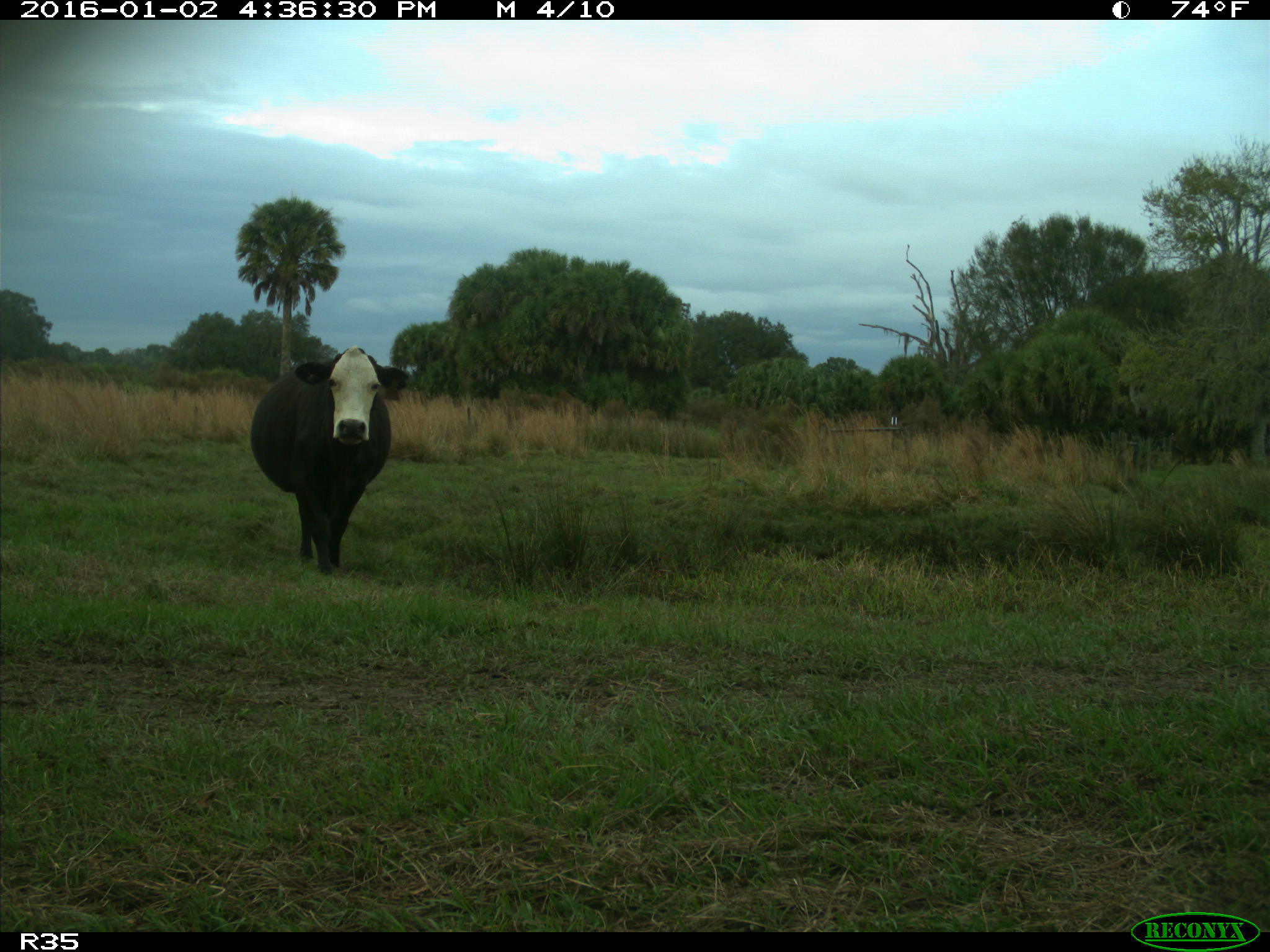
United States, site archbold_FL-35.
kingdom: Animalia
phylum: Chordata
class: Mammalia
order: Artiodactyla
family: Bovidae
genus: Bos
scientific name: Bos taurus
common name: domestic cow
Bos taurus (domestic cow).